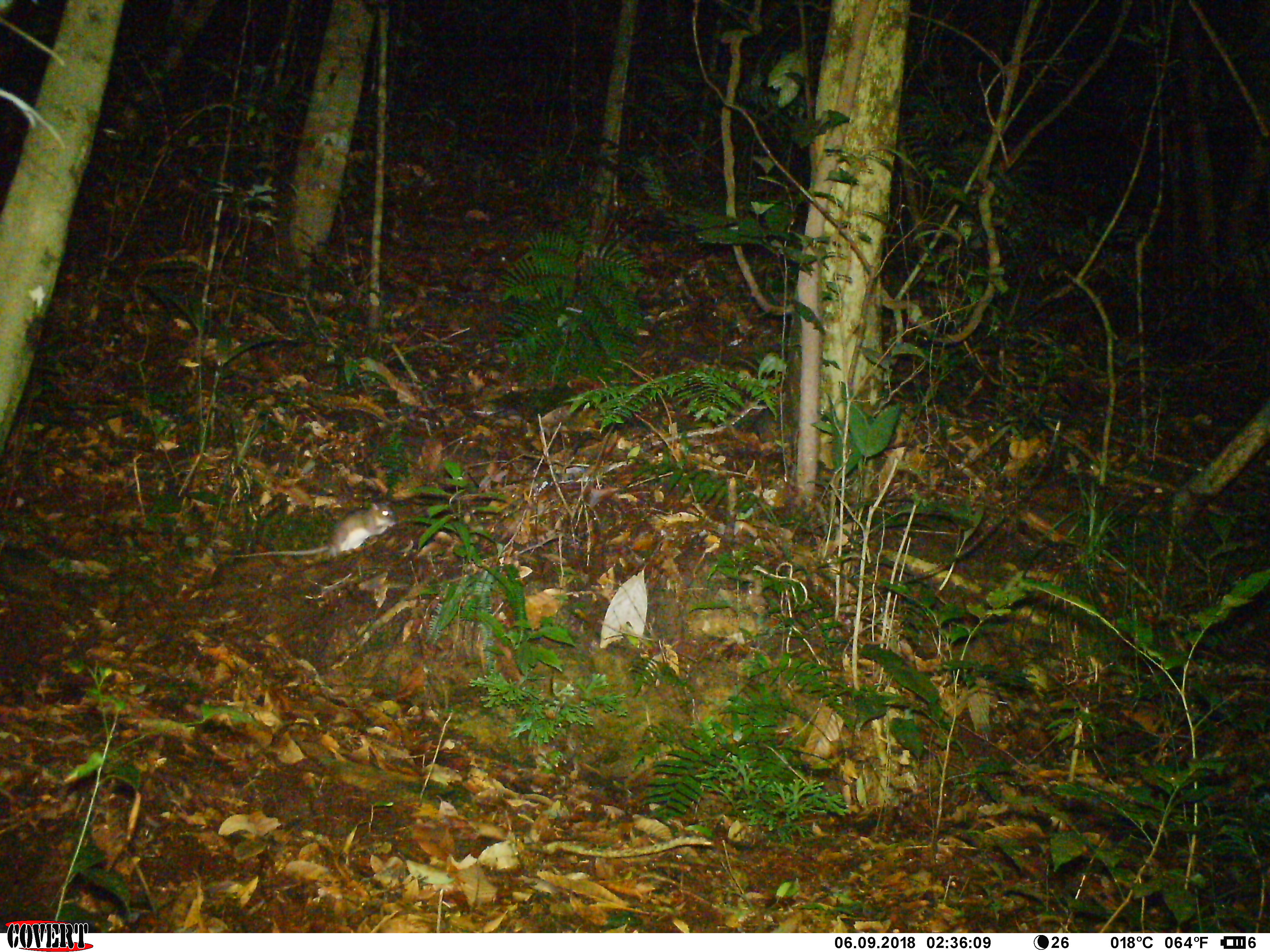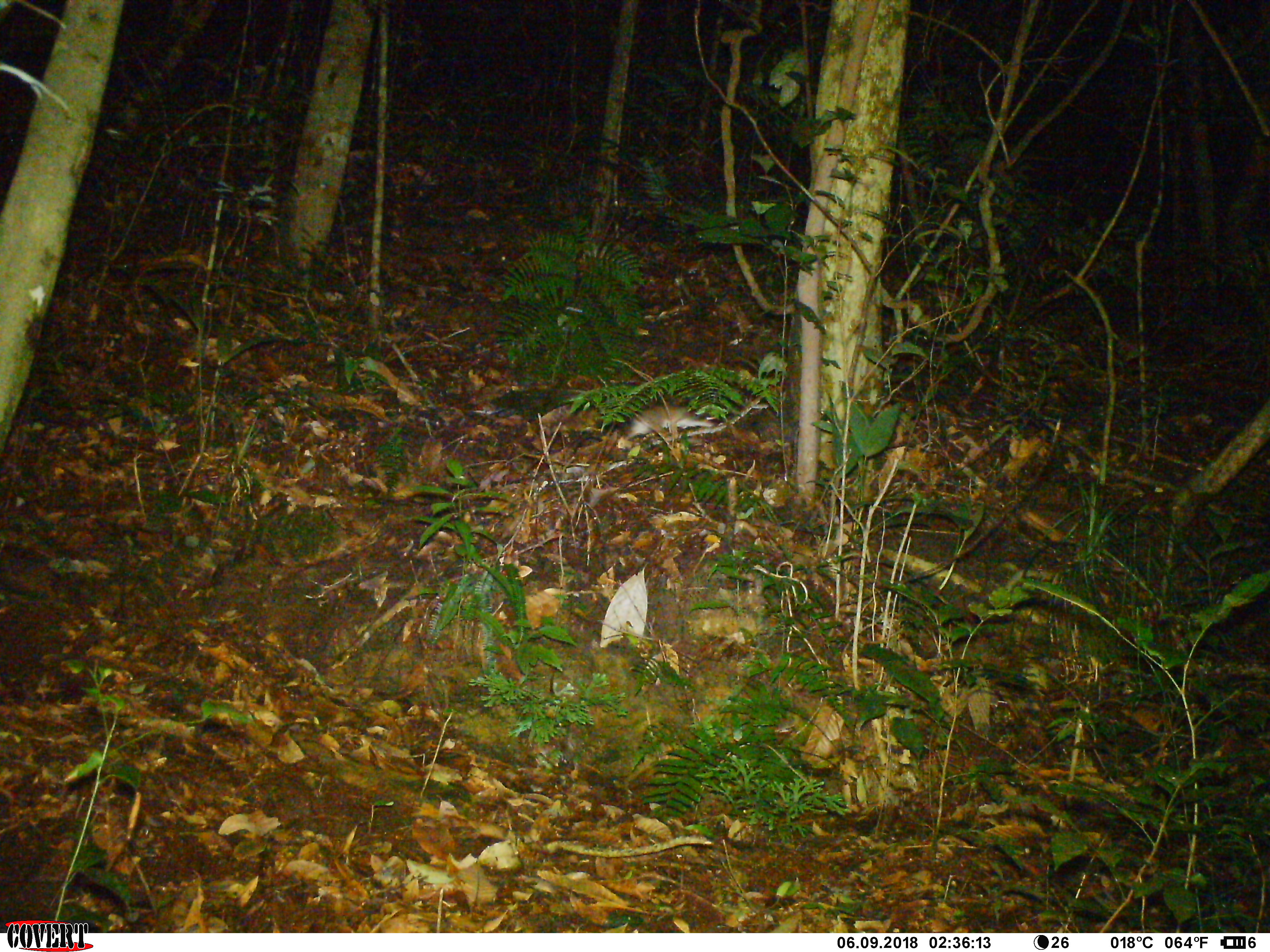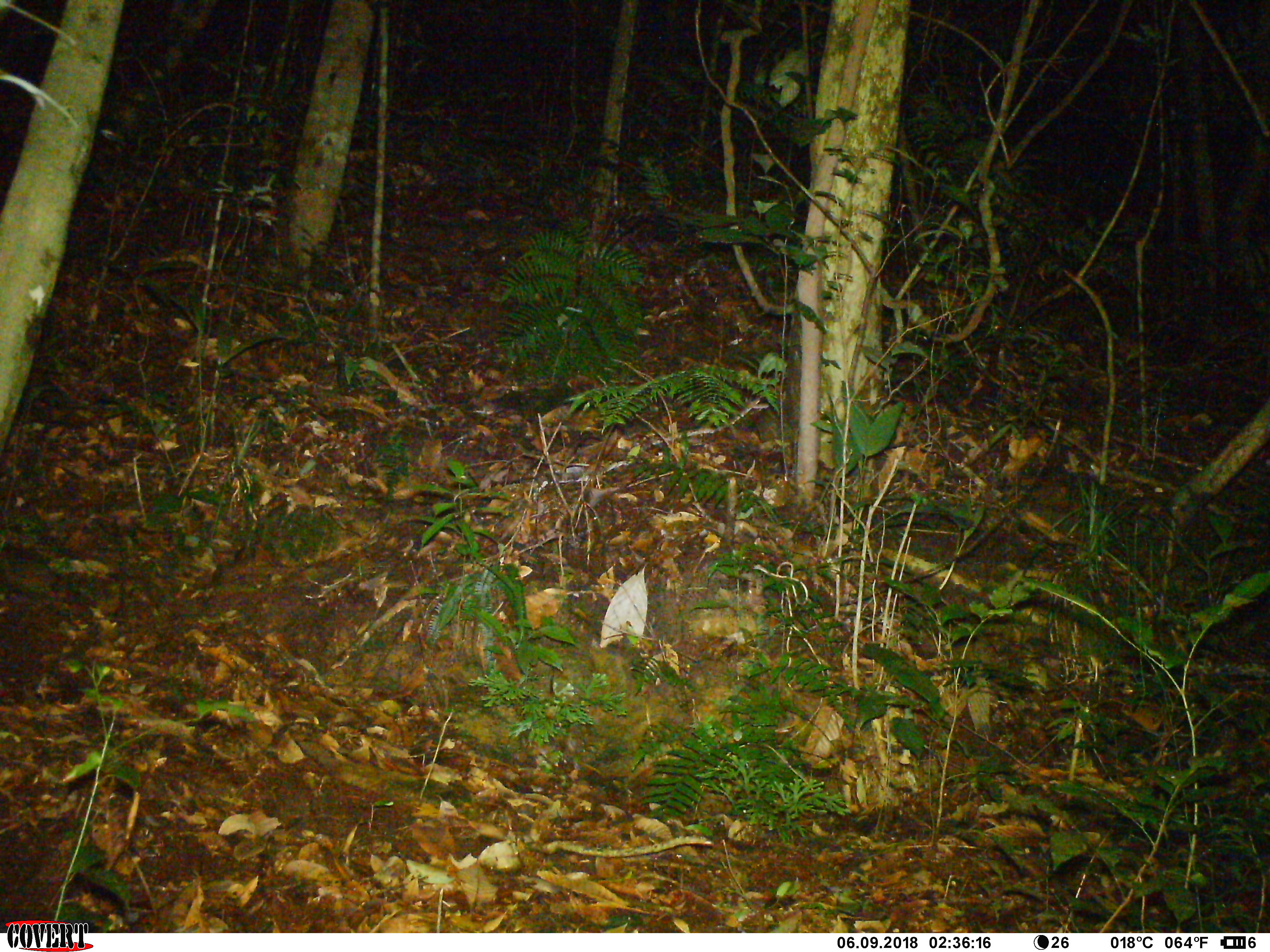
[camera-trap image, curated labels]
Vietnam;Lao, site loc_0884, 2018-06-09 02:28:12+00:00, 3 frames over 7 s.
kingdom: Animalia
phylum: Chordata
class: Mammalia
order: Rodentia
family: Muridae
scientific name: Muridae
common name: old-world mice and rats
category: unidentified murid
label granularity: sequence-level